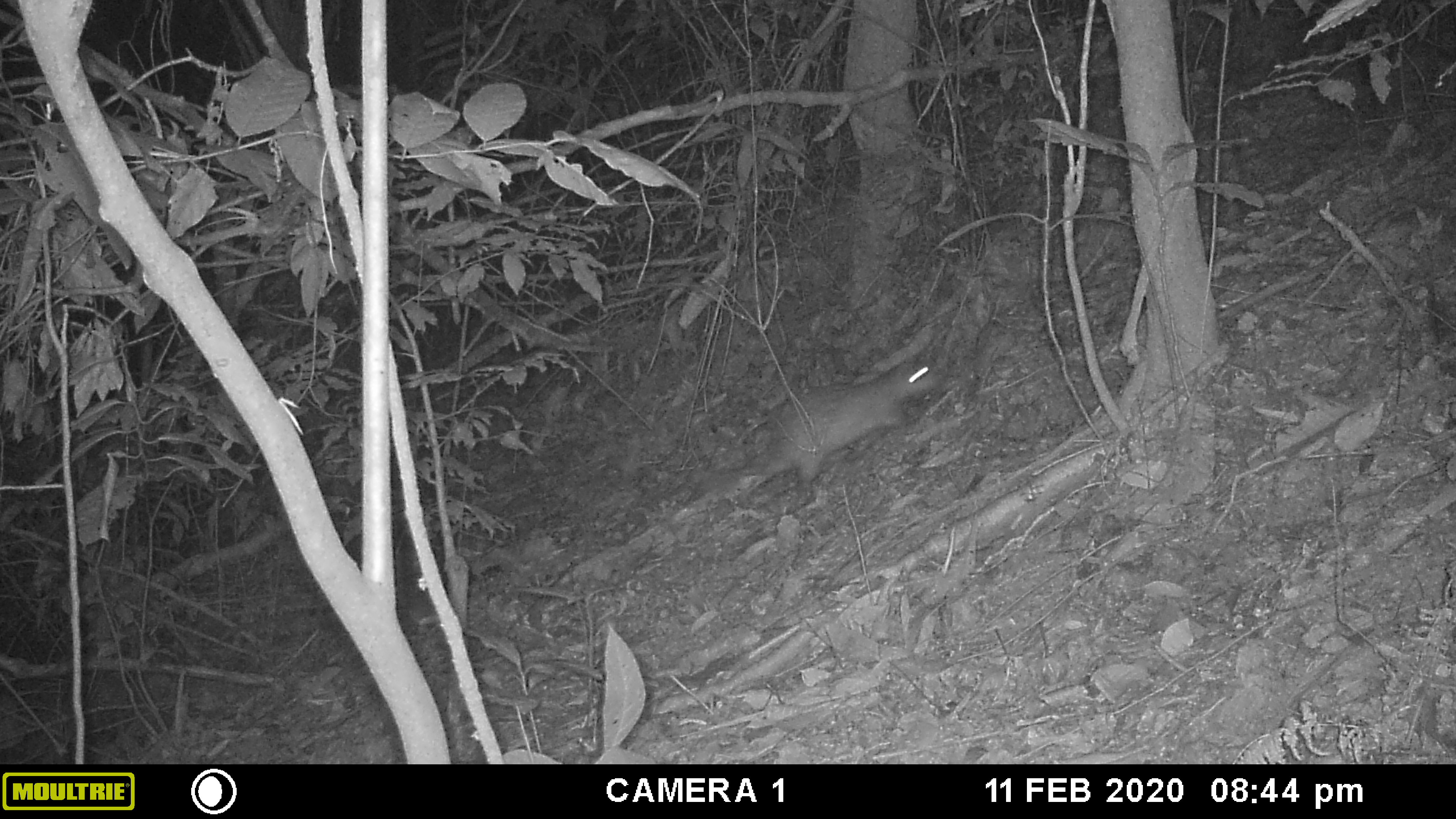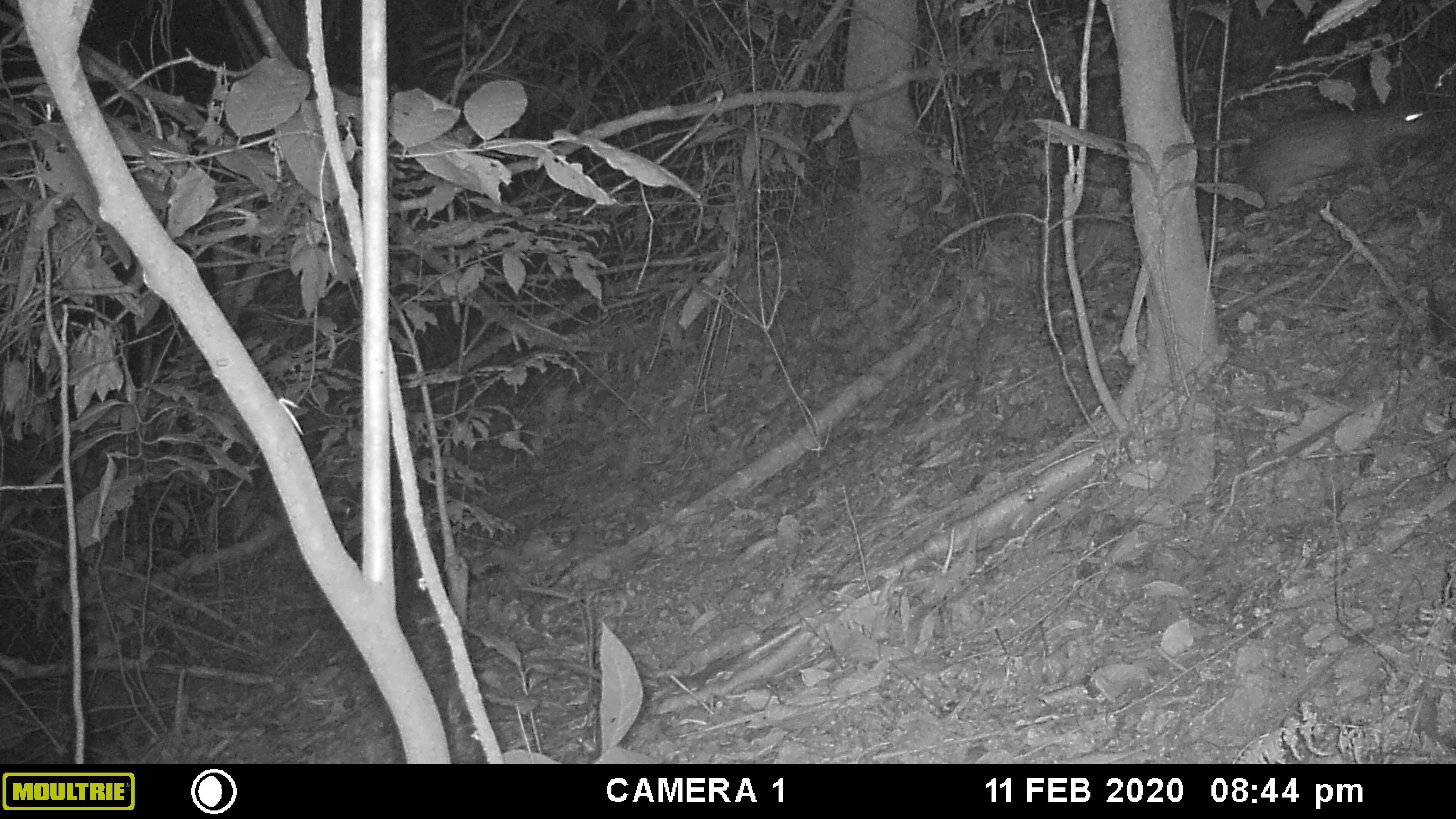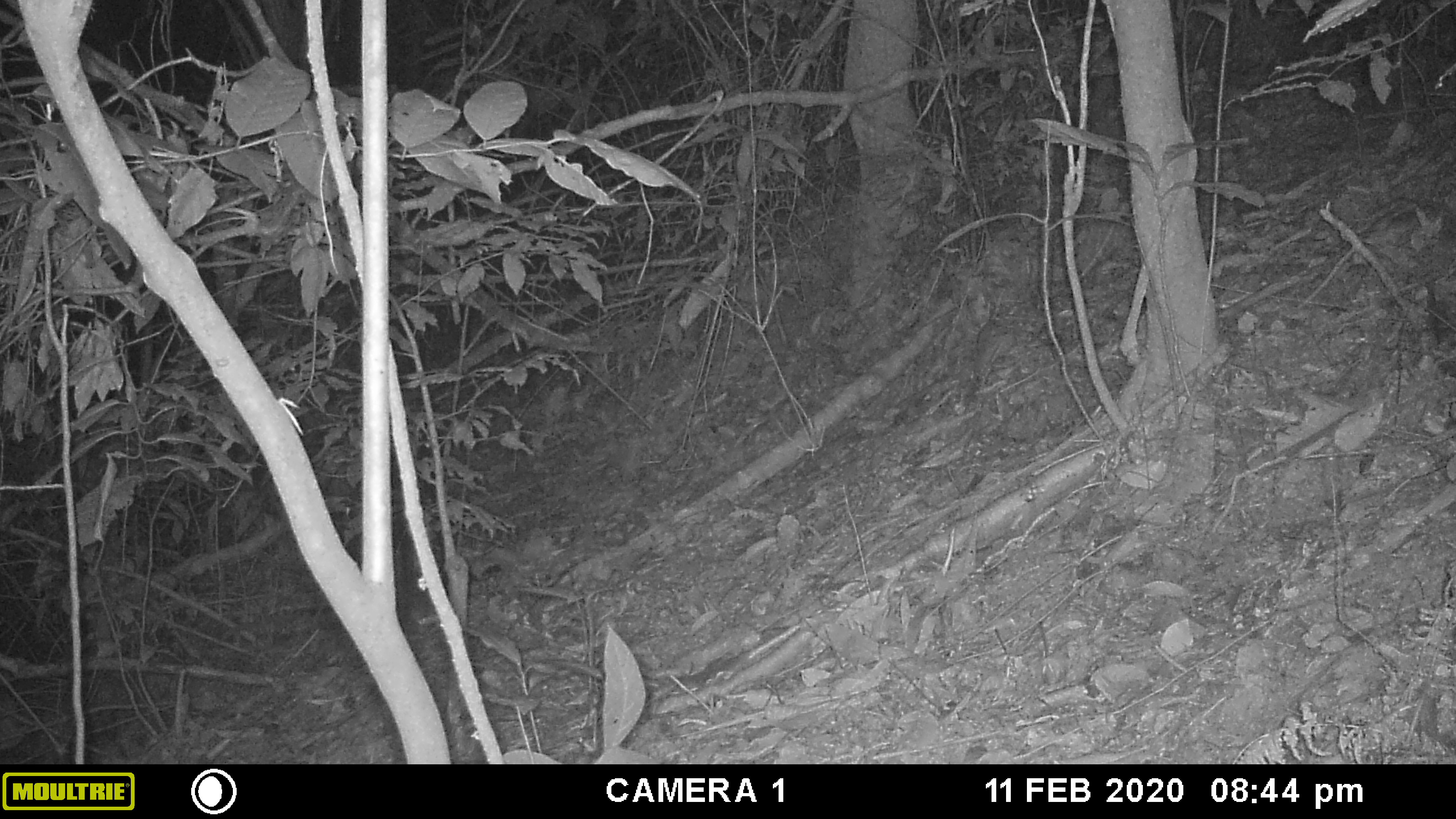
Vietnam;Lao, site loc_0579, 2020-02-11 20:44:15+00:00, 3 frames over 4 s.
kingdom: Animalia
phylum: Chordata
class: Mammalia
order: Rodentia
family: Hystricidae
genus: Atherurus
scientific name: Atherurus macrourus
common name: asiatic brush-tailed porcupine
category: asiatic brush tailed porcupine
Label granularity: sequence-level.